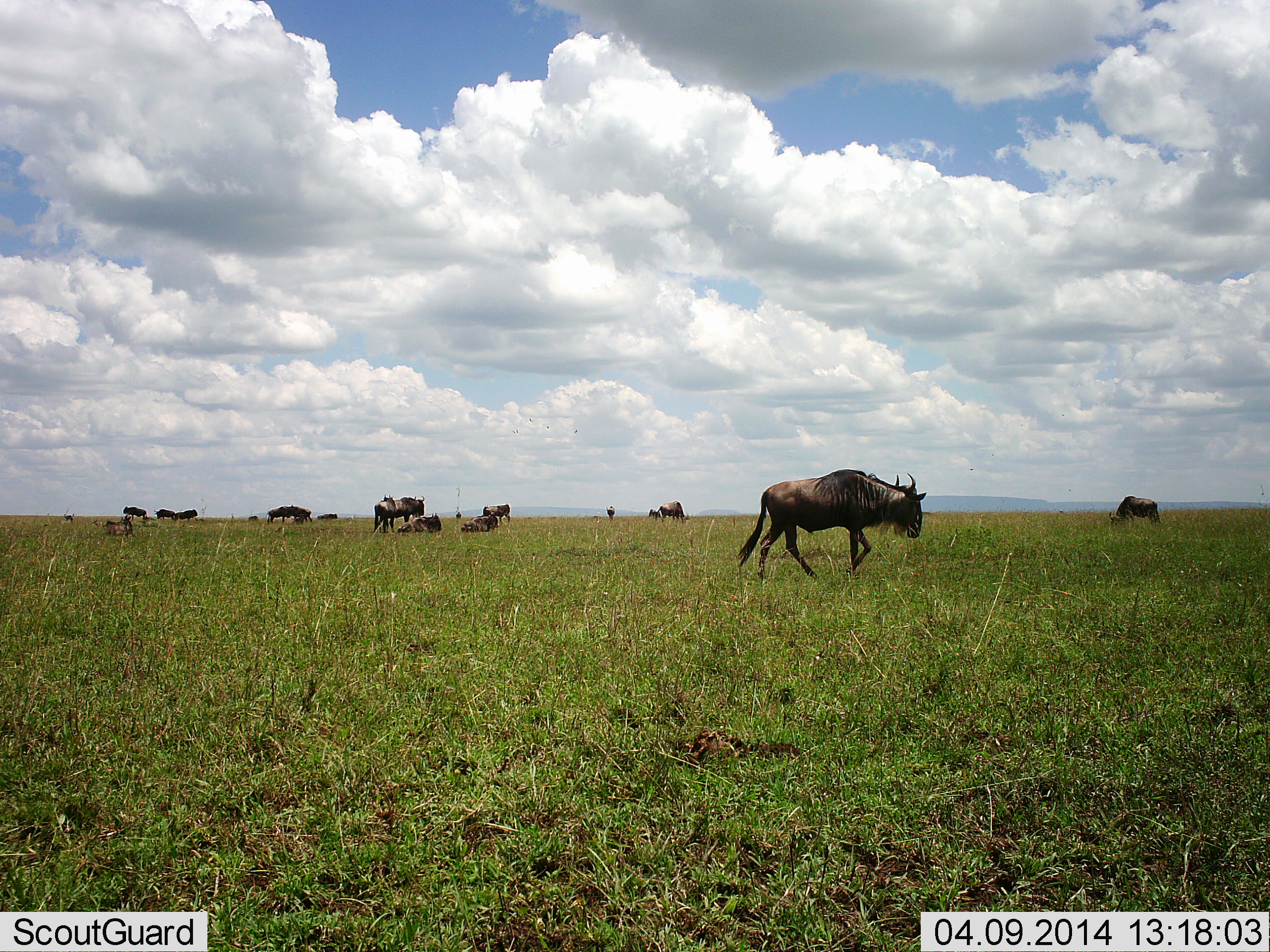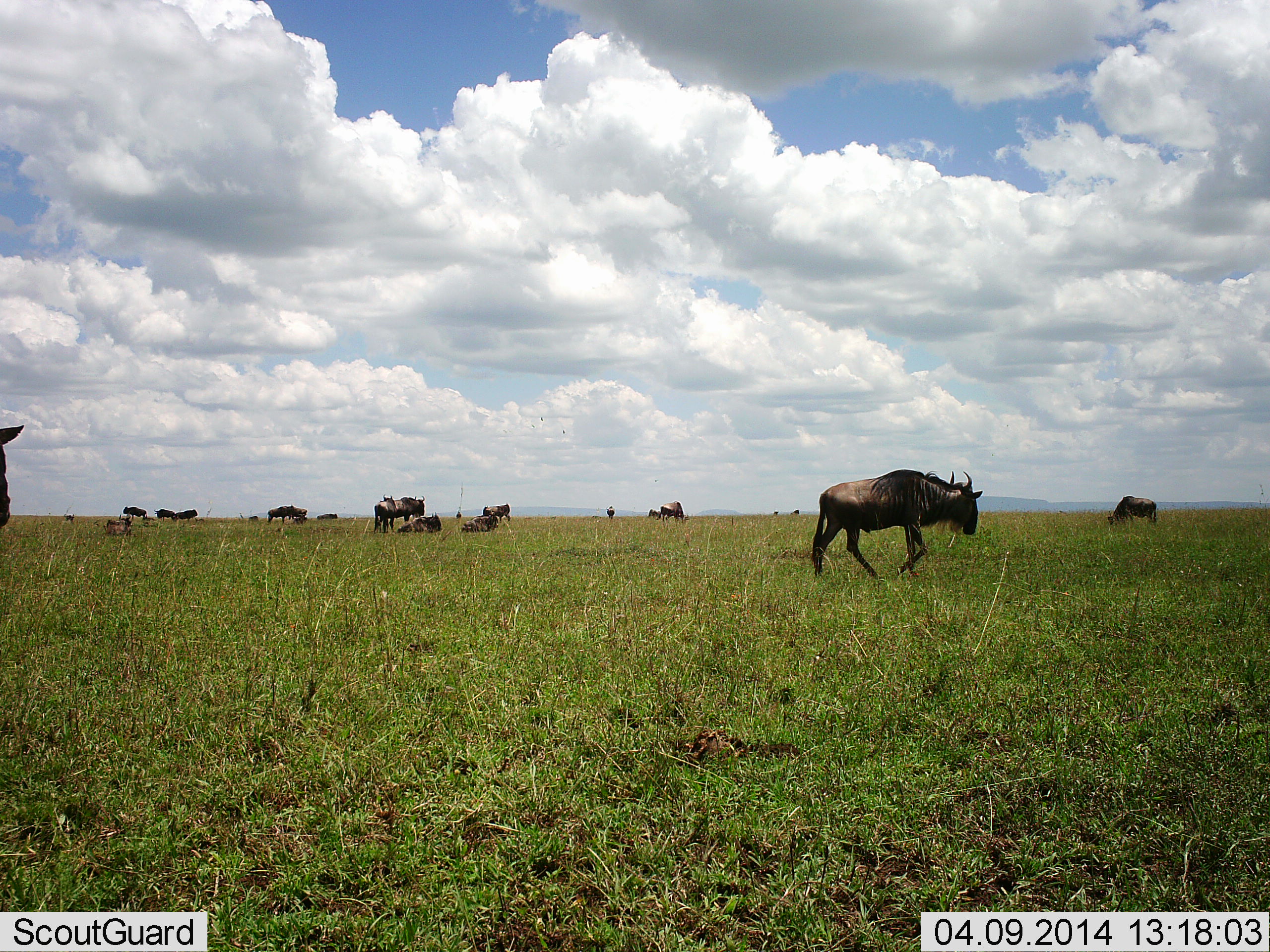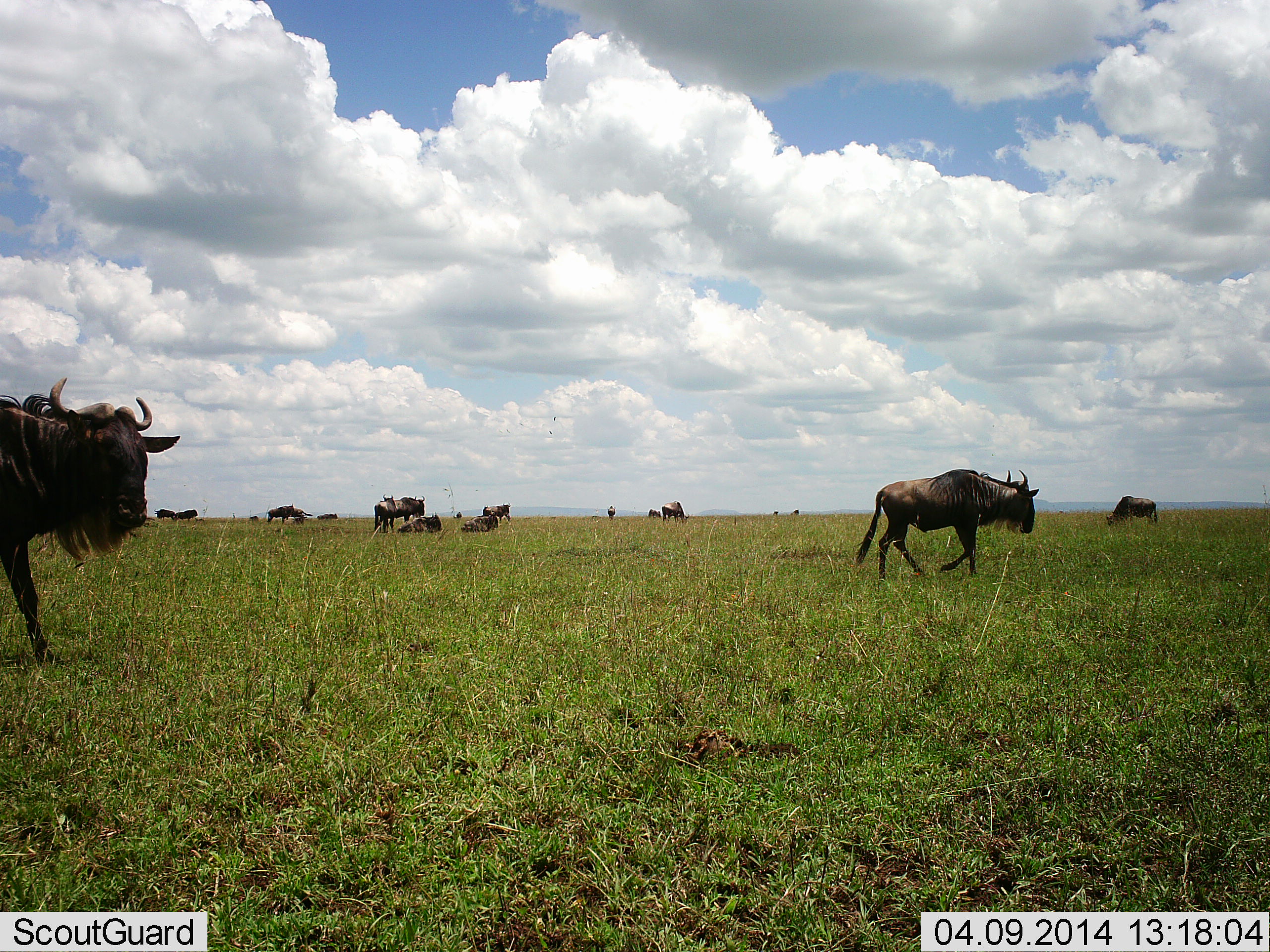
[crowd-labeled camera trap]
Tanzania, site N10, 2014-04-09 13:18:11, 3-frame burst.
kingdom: Animalia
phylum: Chordata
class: Mammalia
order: Artiodactyla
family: Bovidae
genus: Connochaetes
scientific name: Connochaetes taurinus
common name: blue wildebeest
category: wildebeest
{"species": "wildebeest (blue wildebeest) (Connochaetes taurinus)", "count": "11-50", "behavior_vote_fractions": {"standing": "80%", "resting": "80%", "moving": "90%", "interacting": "0%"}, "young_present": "0%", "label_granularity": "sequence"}